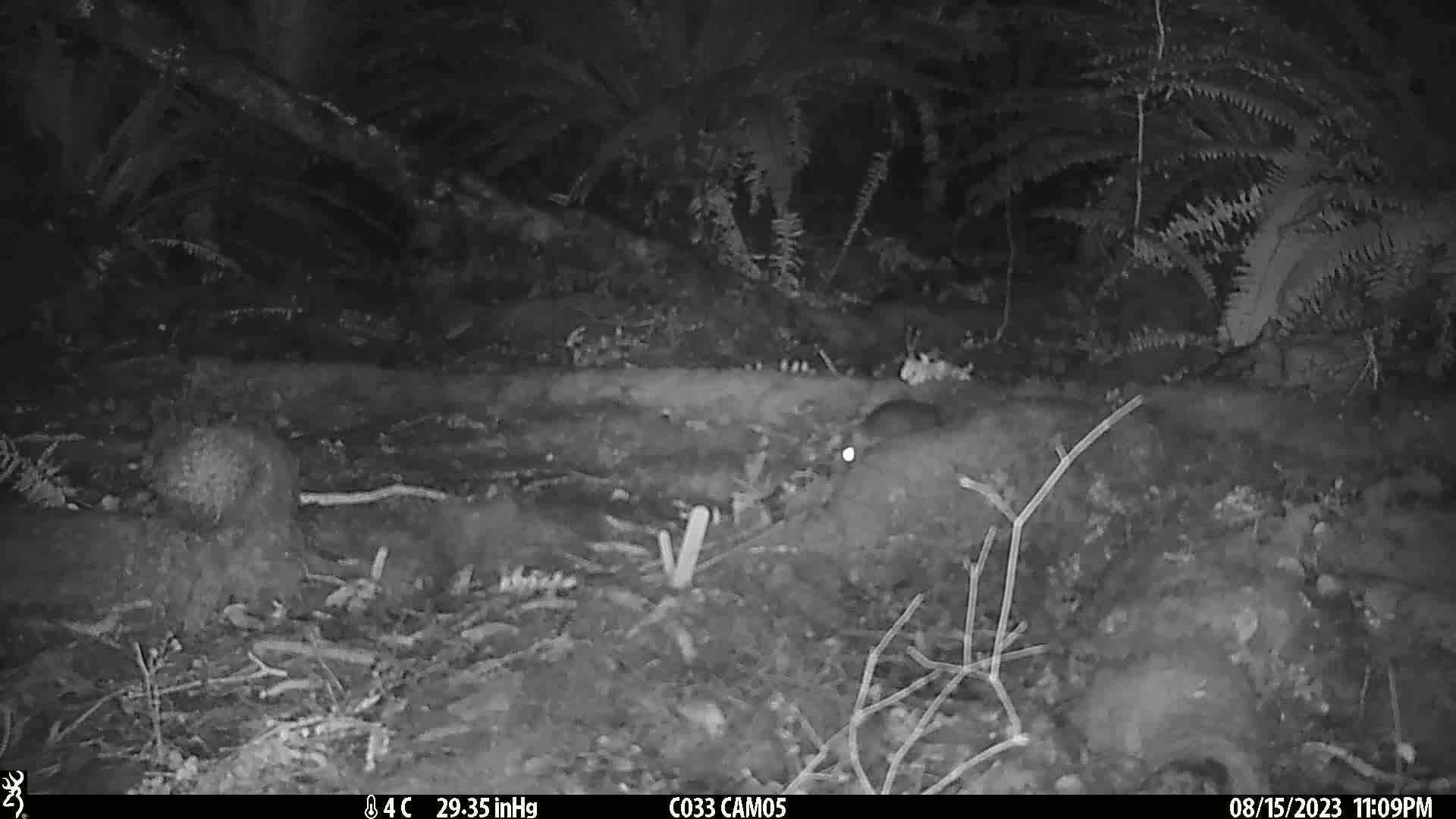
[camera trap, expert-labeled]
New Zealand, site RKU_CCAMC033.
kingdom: Animalia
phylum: Chordata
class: Mammalia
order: Rodentia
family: Muridae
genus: Rattus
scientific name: Rattus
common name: rat